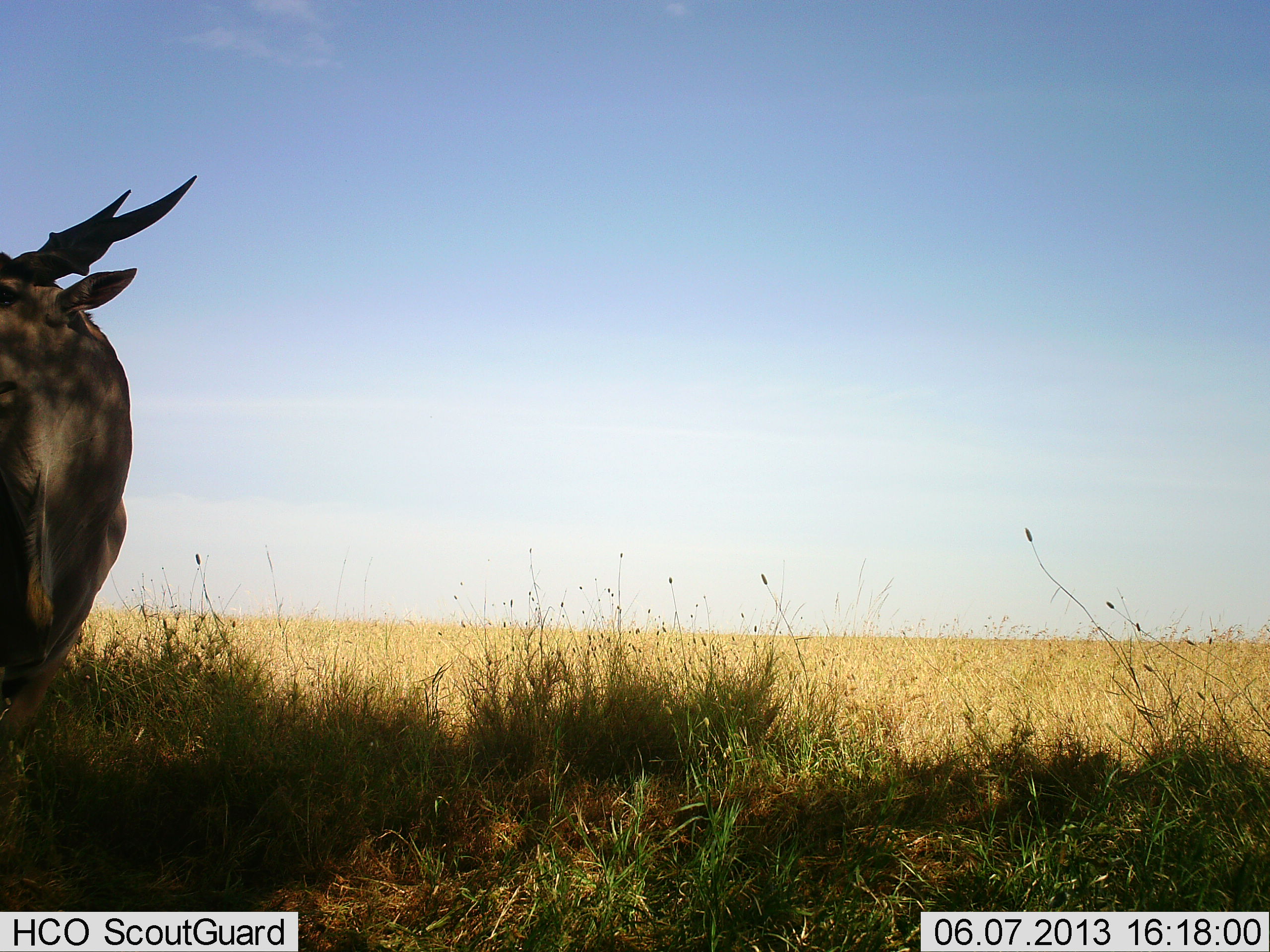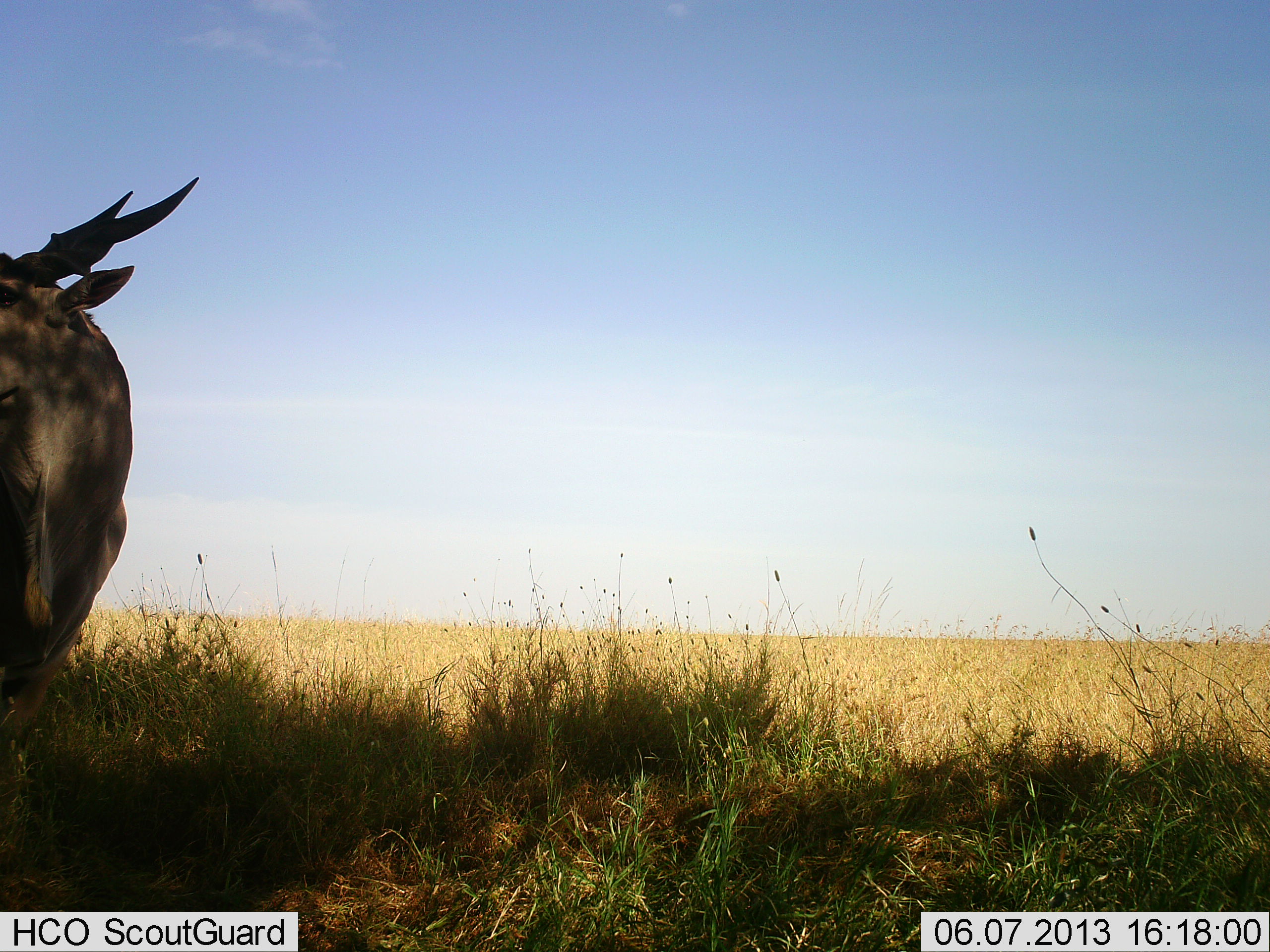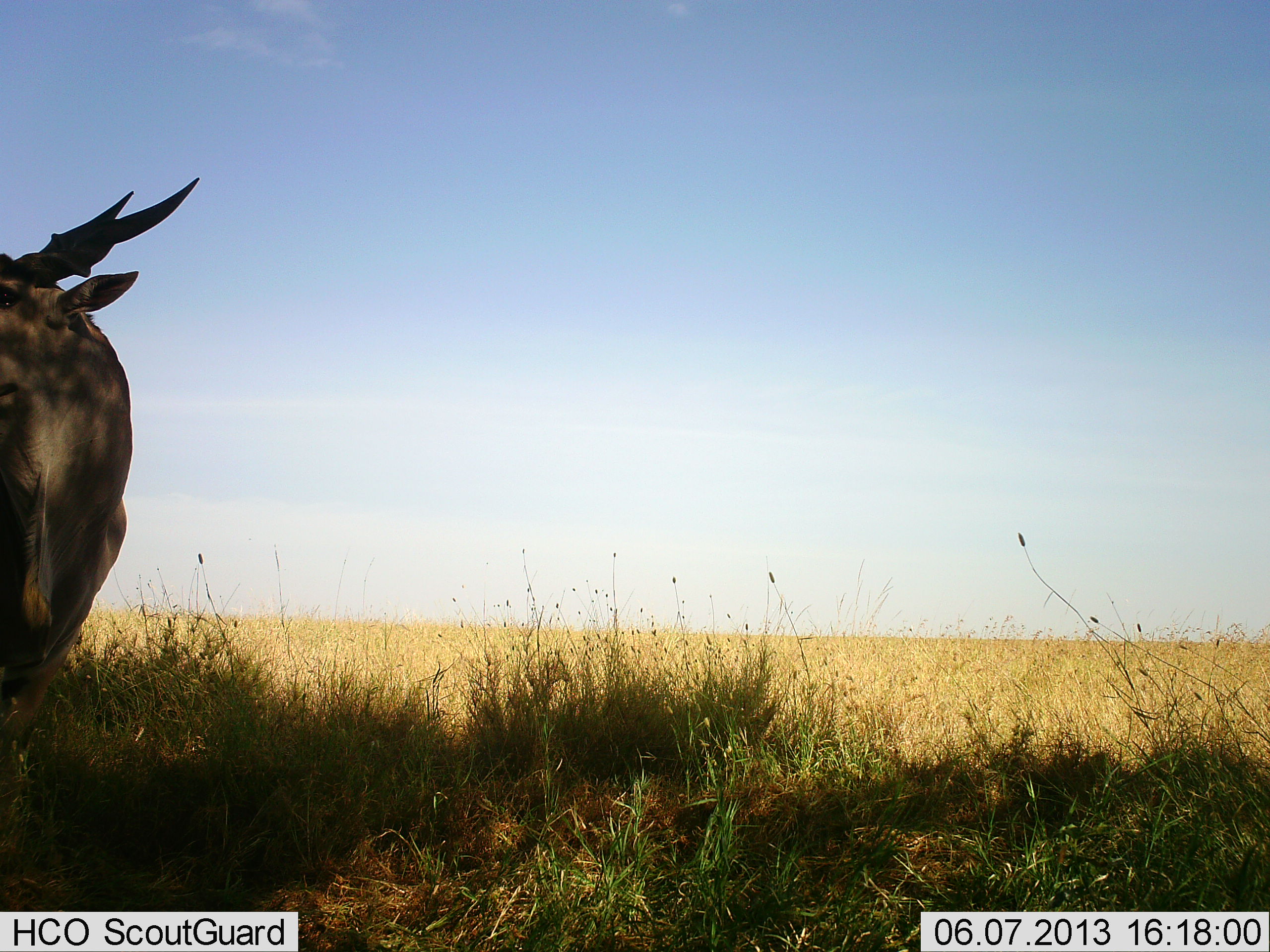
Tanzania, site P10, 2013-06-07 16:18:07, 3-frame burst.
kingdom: Animalia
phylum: Chordata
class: Mammalia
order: Artiodactyla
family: Bovidae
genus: Tragelaphus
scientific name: Tragelaphus oryx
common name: eland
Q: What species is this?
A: Eland (Tragelaphus oryx).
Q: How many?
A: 1.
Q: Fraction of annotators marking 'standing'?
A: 91%.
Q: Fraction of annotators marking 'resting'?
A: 0%.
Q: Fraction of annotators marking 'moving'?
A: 4%.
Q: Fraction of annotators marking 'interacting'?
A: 0%.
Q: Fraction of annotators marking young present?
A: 0%.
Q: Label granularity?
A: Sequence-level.